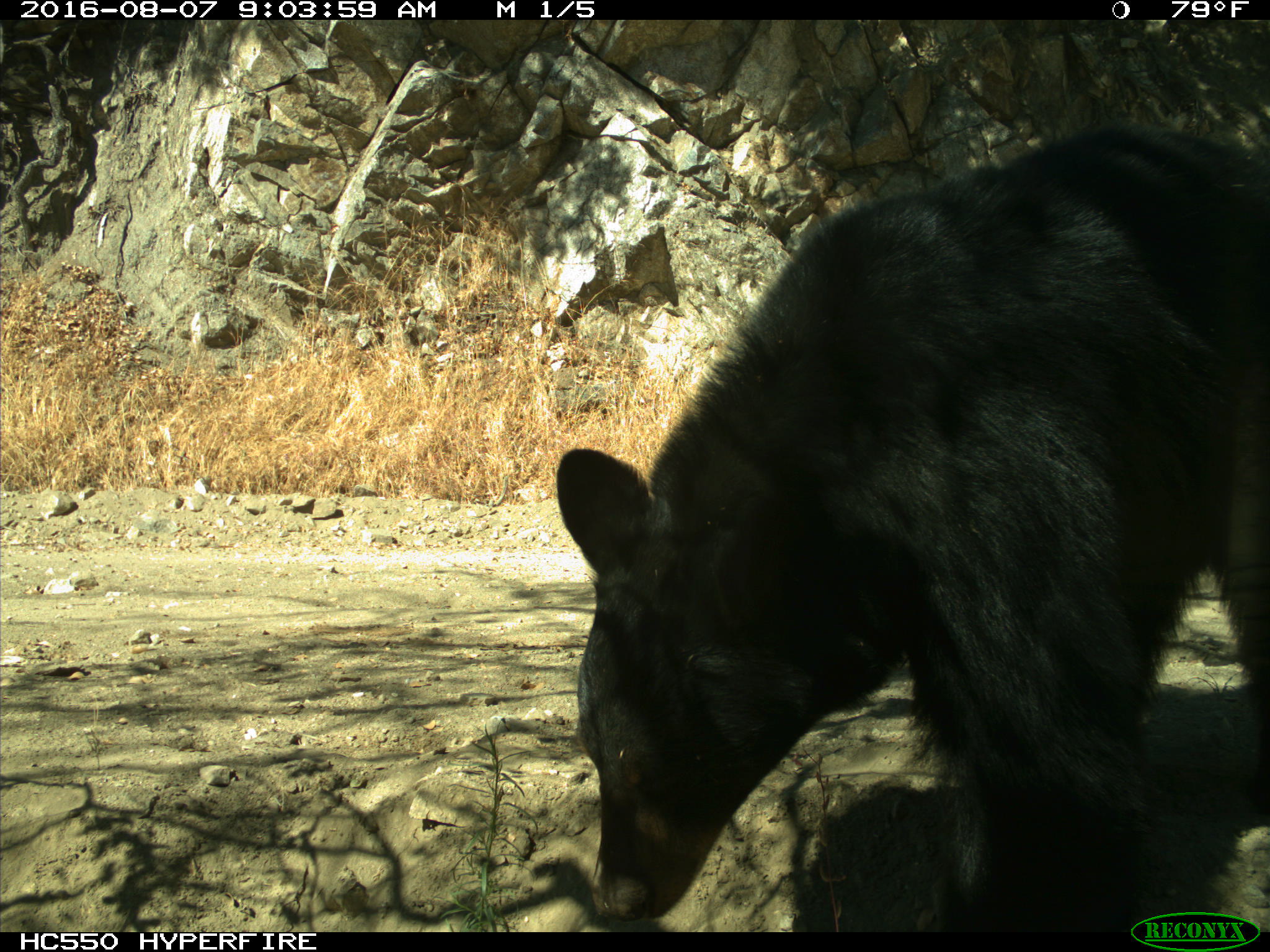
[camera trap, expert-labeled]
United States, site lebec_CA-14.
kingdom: Animalia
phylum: Chordata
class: Mammalia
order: Carnivora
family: Ursidae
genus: Ursus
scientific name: Ursus americanus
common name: american black bear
Ursus americanus (american black bear).